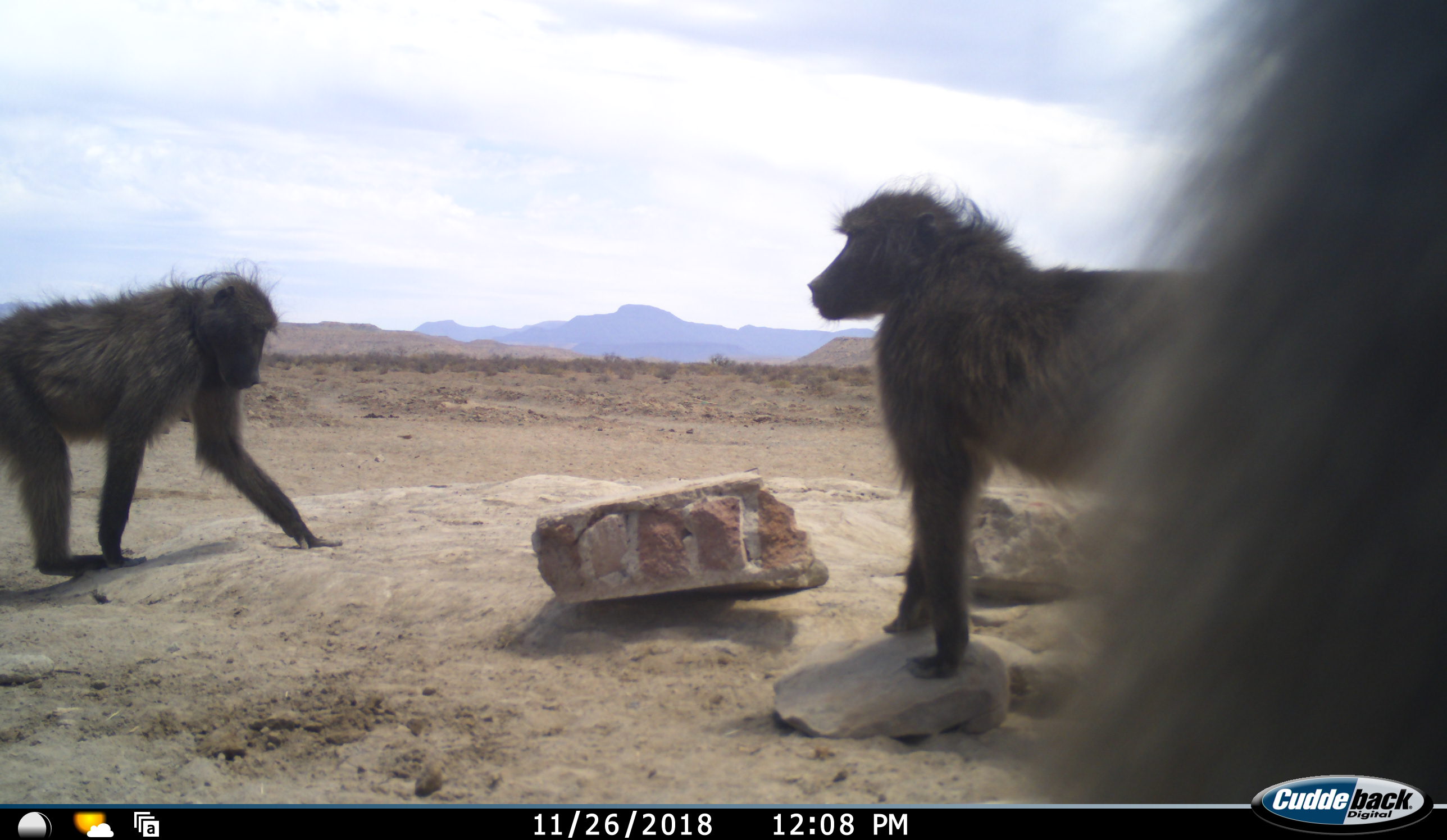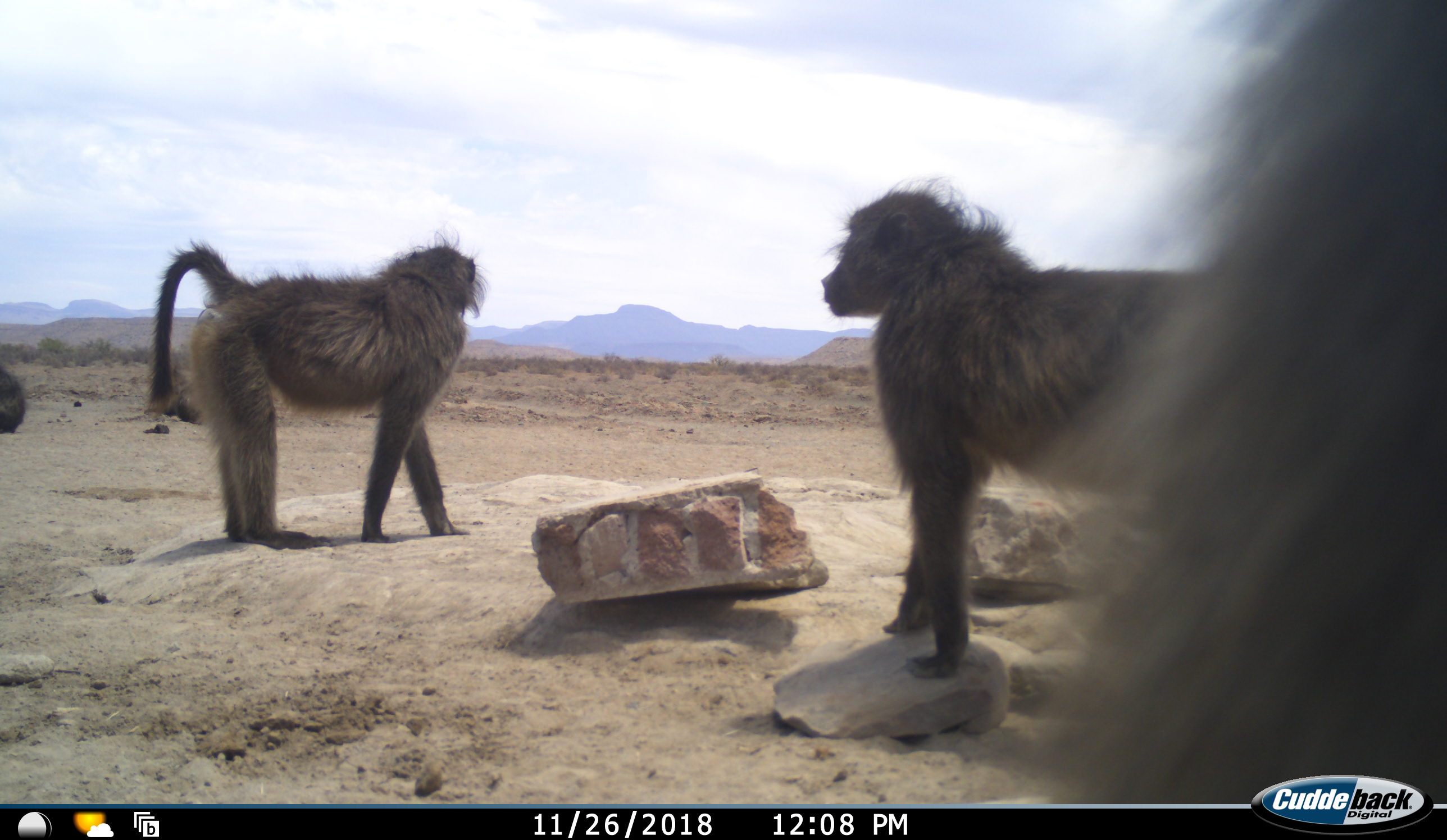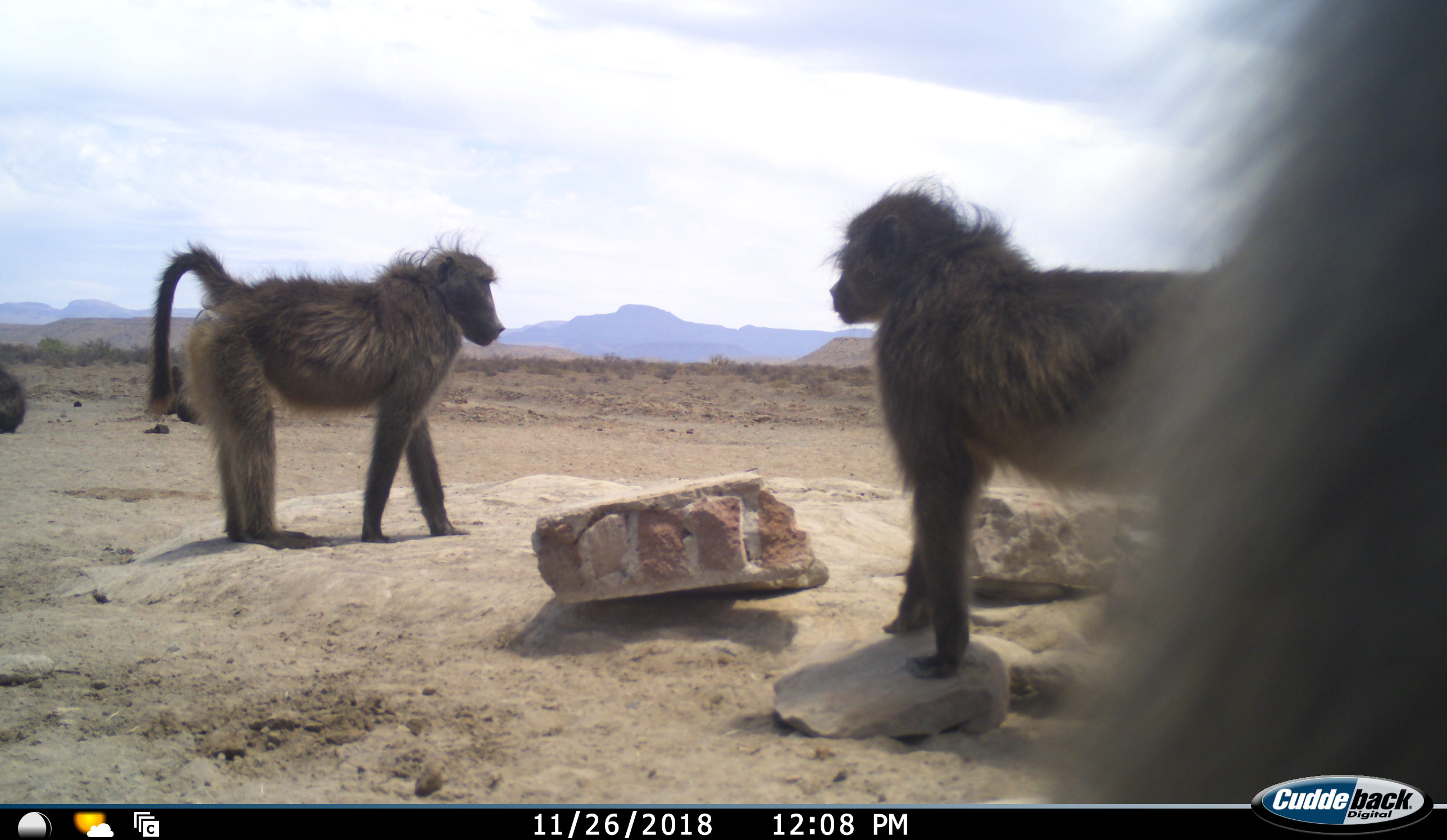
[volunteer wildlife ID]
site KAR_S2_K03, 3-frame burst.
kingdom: Animalia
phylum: Chordata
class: Mammalia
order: Primates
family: Cercopithecidae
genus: Papio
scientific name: Papio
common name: baboon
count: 5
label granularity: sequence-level